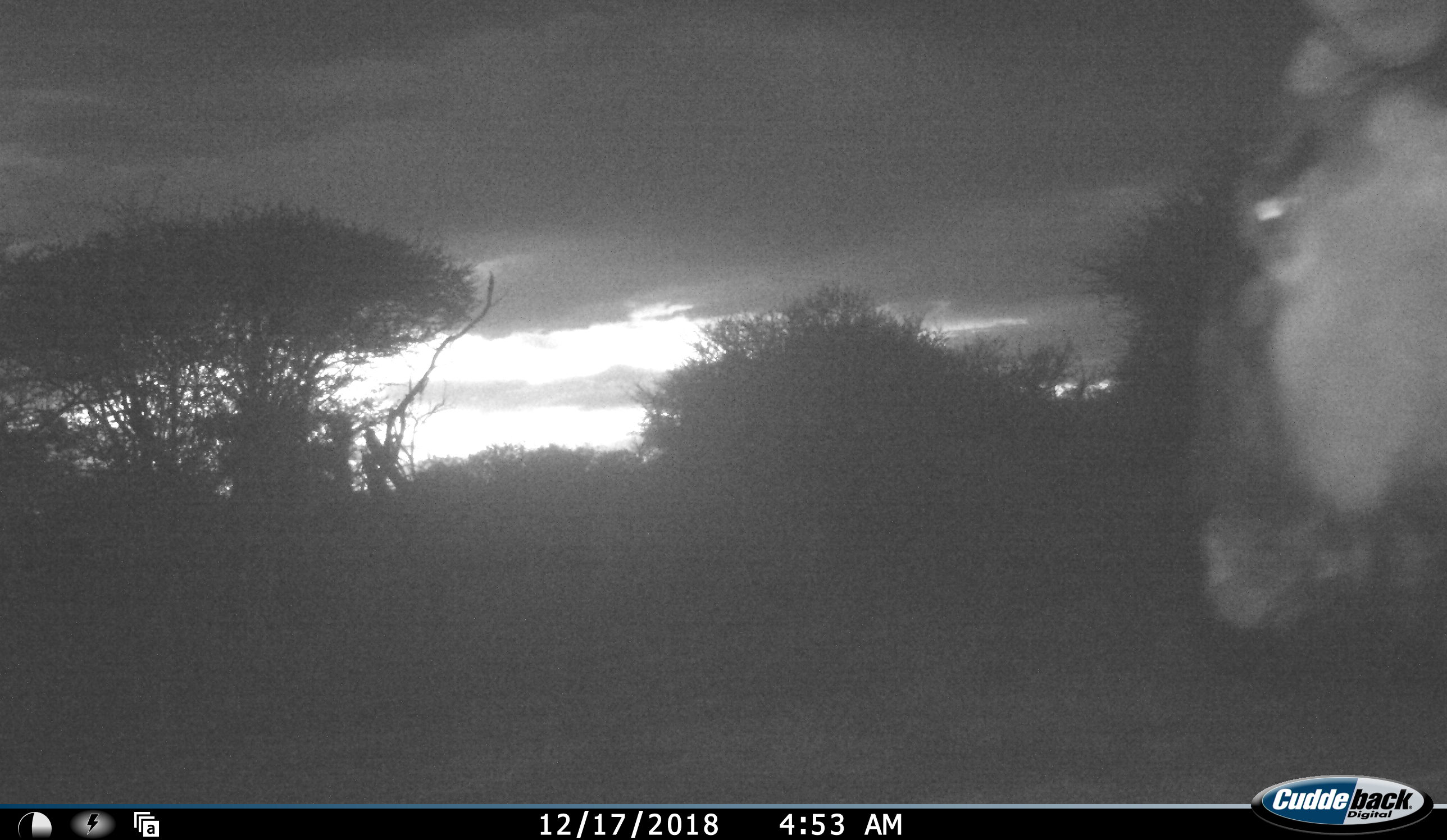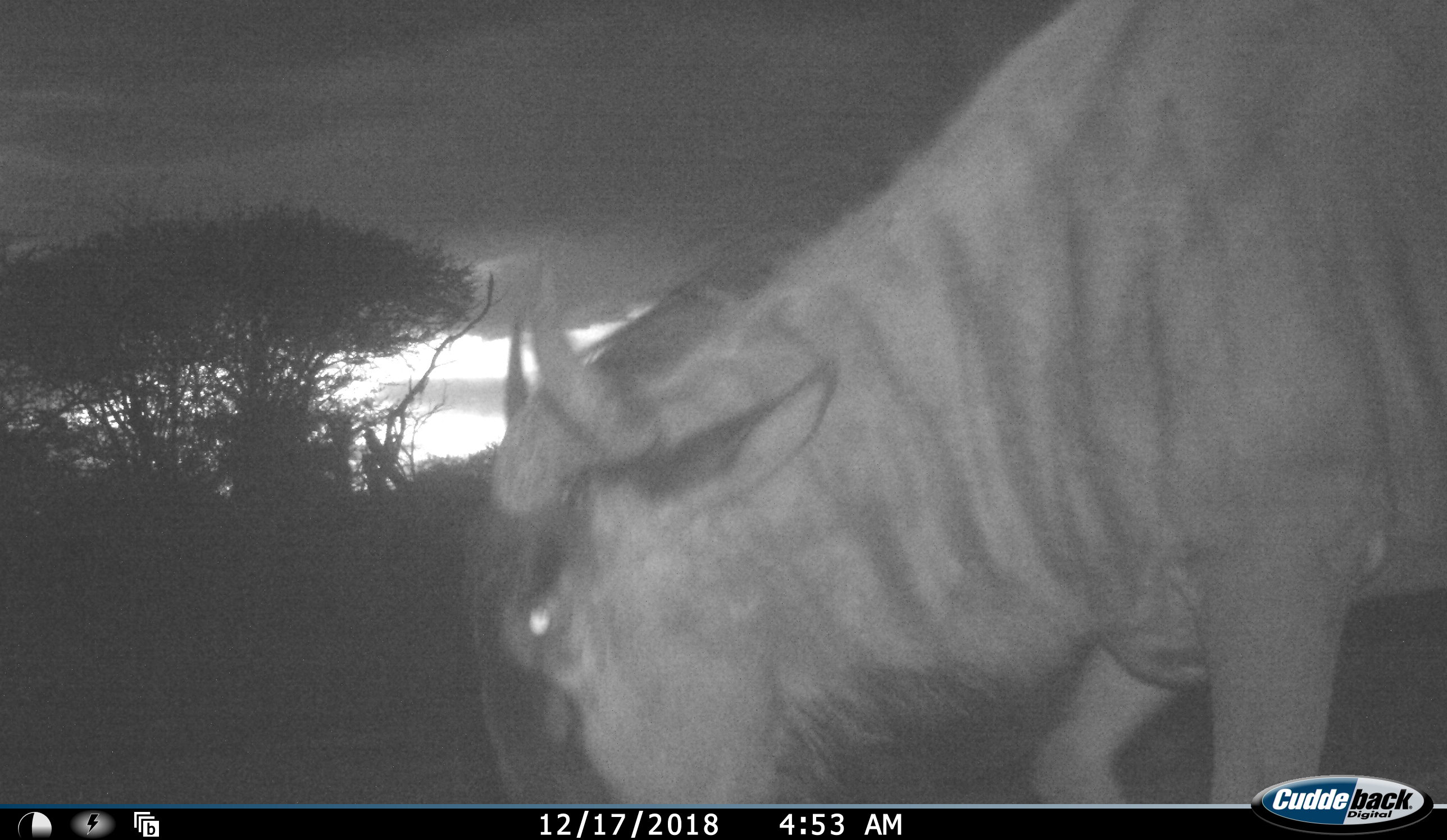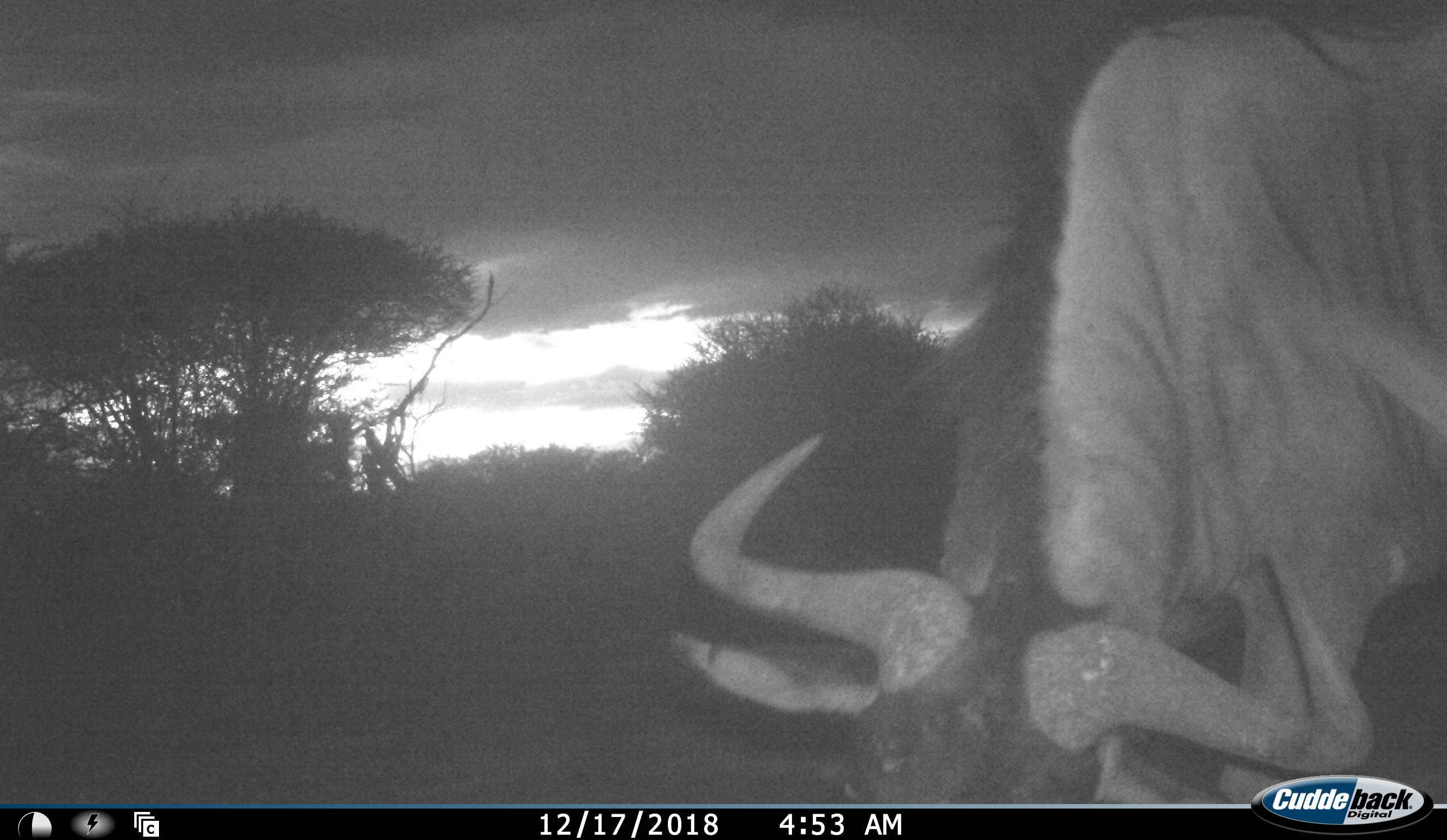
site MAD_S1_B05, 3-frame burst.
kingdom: Animalia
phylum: Chordata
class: Mammalia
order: Artiodactyla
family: Bovidae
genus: Connochaetes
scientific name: Connochaetes taurinus taurinus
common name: blue wildebeest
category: wildebeestblue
Wildebeestblue (blue wildebeest) (Connochaetes taurinus taurinus), count 1. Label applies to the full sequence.